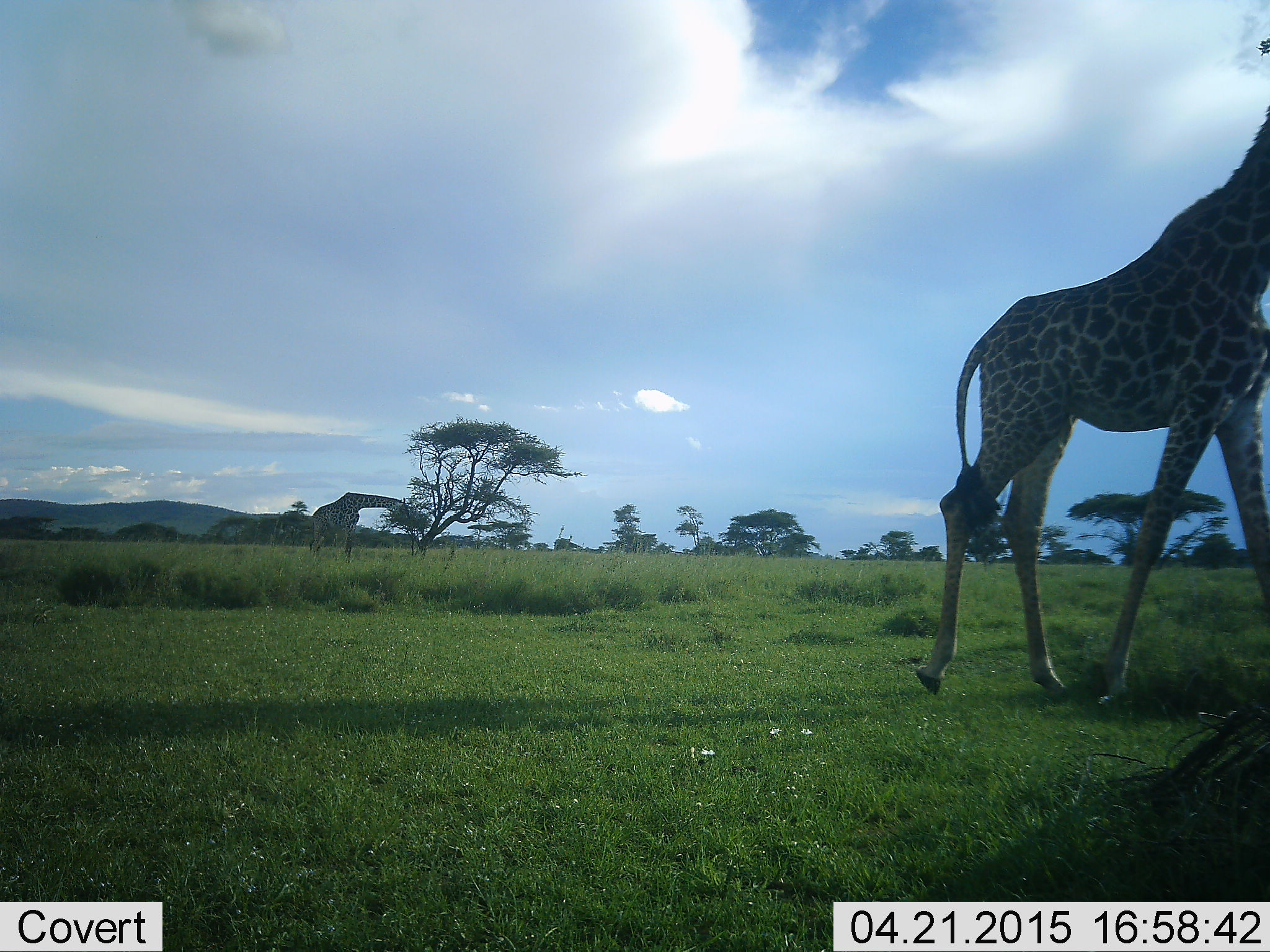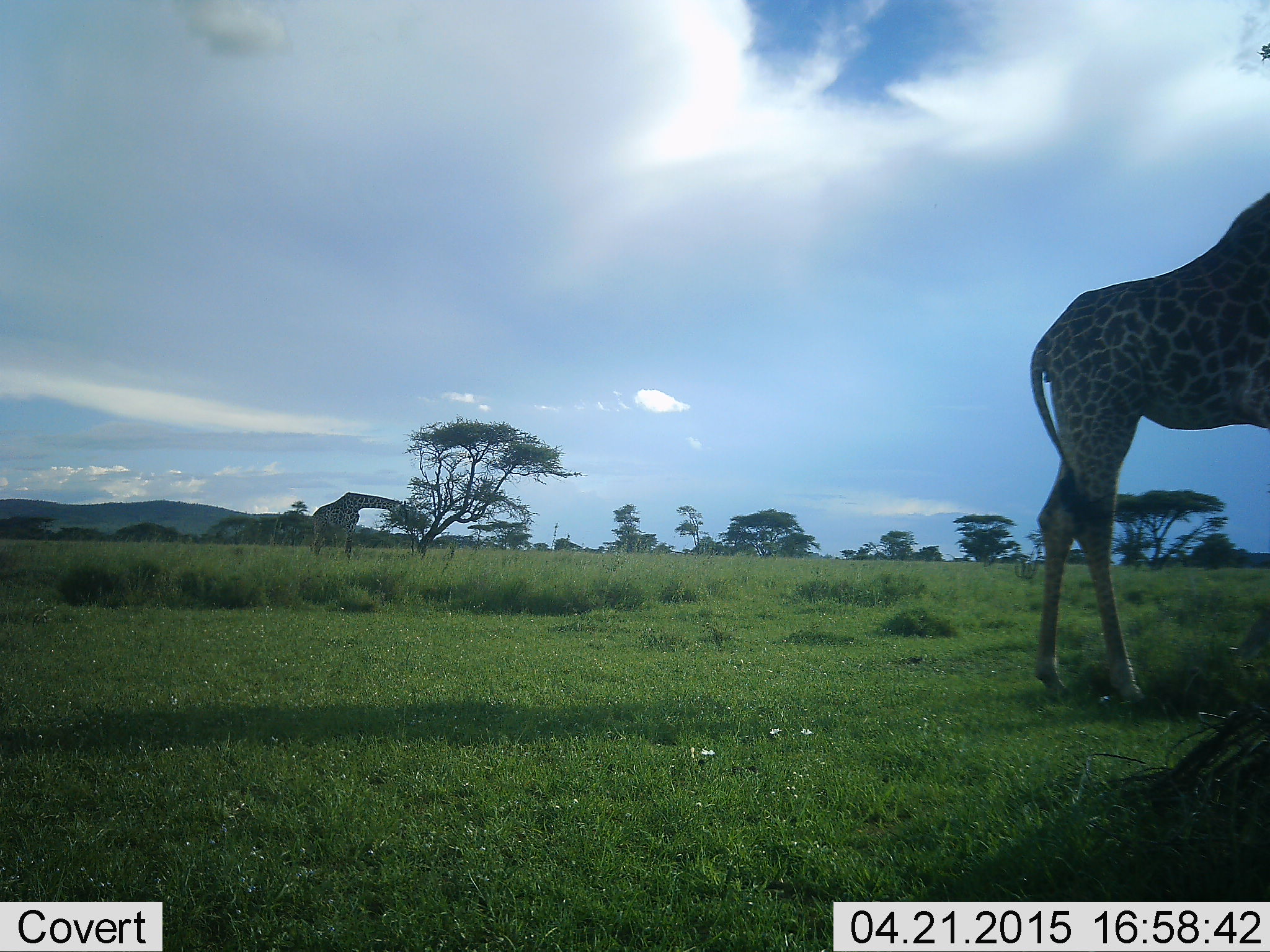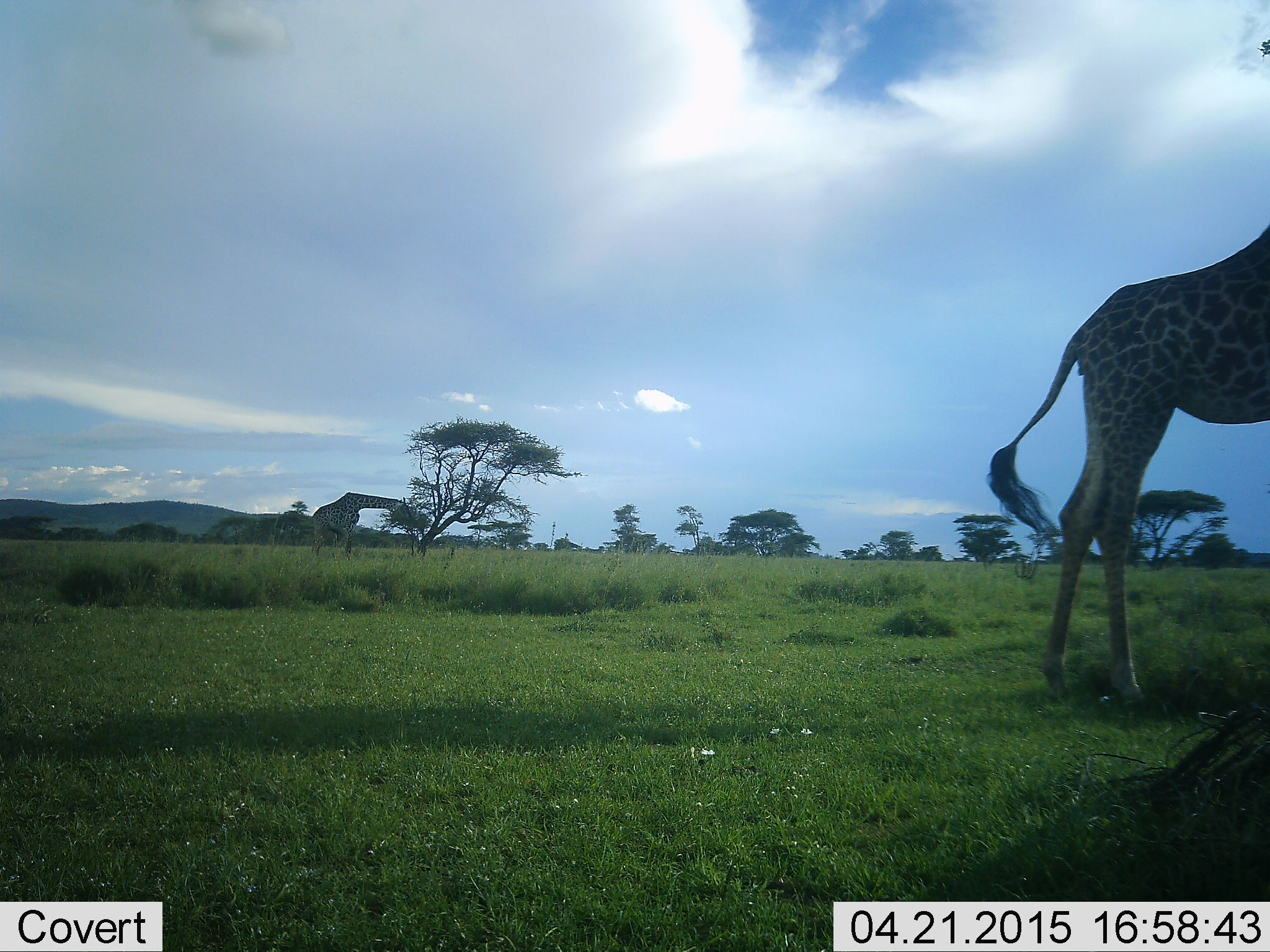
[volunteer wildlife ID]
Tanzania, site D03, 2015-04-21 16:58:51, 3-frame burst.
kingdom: Animalia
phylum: Chordata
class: Mammalia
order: Artiodactyla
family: Giraffidae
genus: Giraffa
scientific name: Giraffa camelopardalis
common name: giraffe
Giraffe (Giraffa camelopardalis), count 2. Behavior (volunteer vote fractions): standing 40%, resting 0%, moving 50%, interacting 0%. Young present (vote fraction): 0%. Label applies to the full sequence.